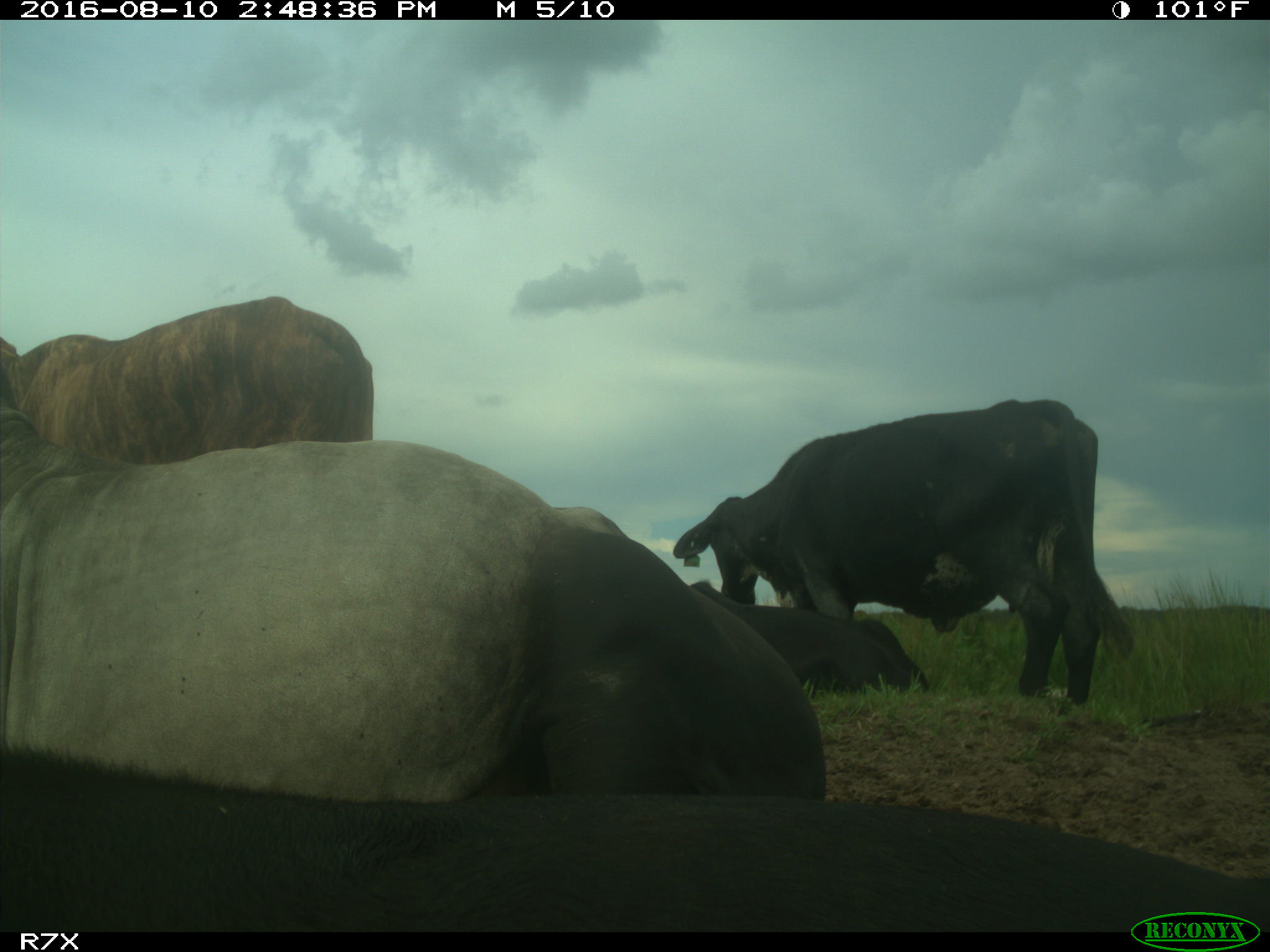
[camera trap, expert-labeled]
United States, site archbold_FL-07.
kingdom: Animalia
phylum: Chordata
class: Mammalia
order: Artiodactyla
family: Bovidae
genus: Bos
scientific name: Bos taurus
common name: domestic cow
Bos taurus (domestic cow).